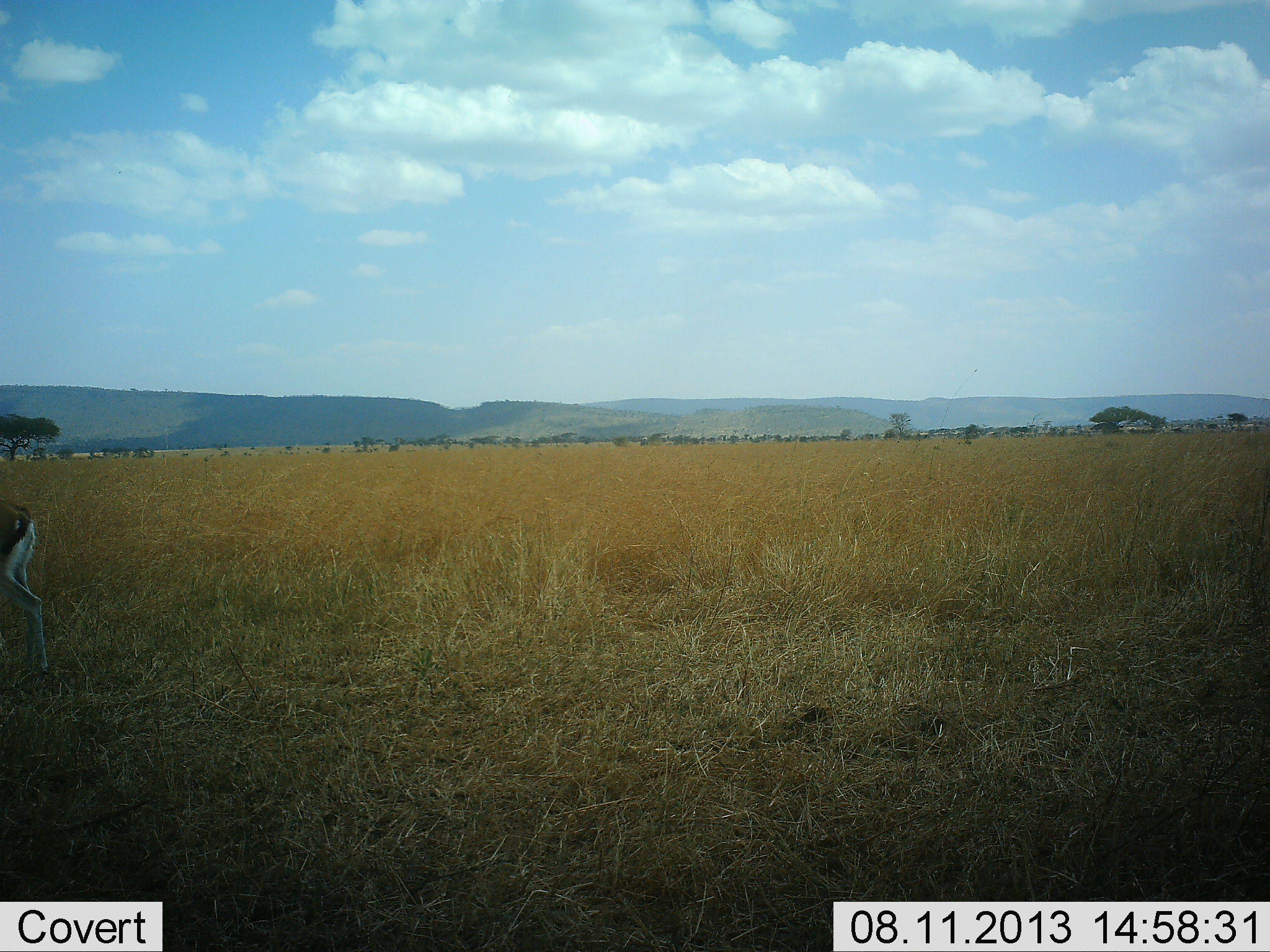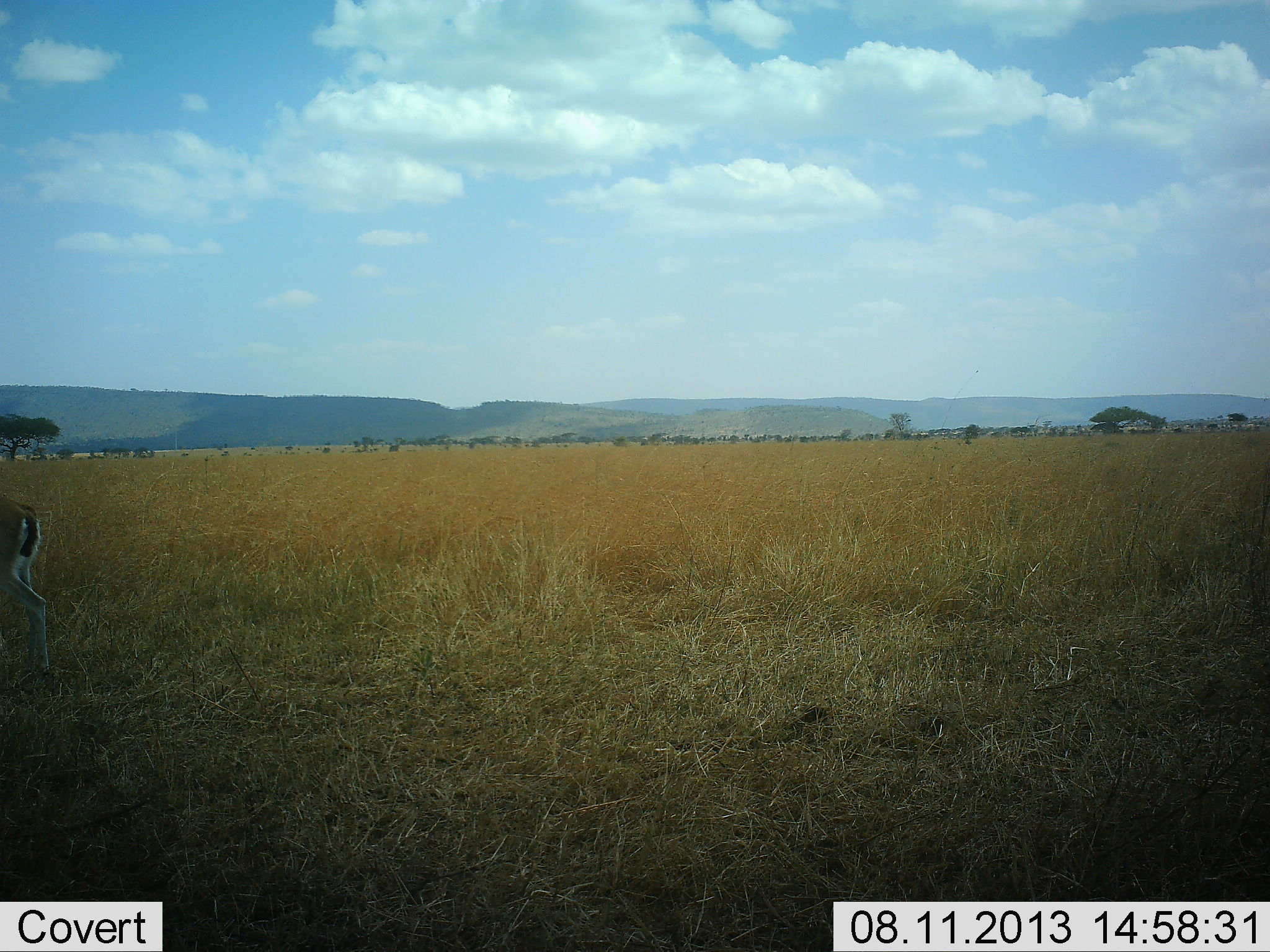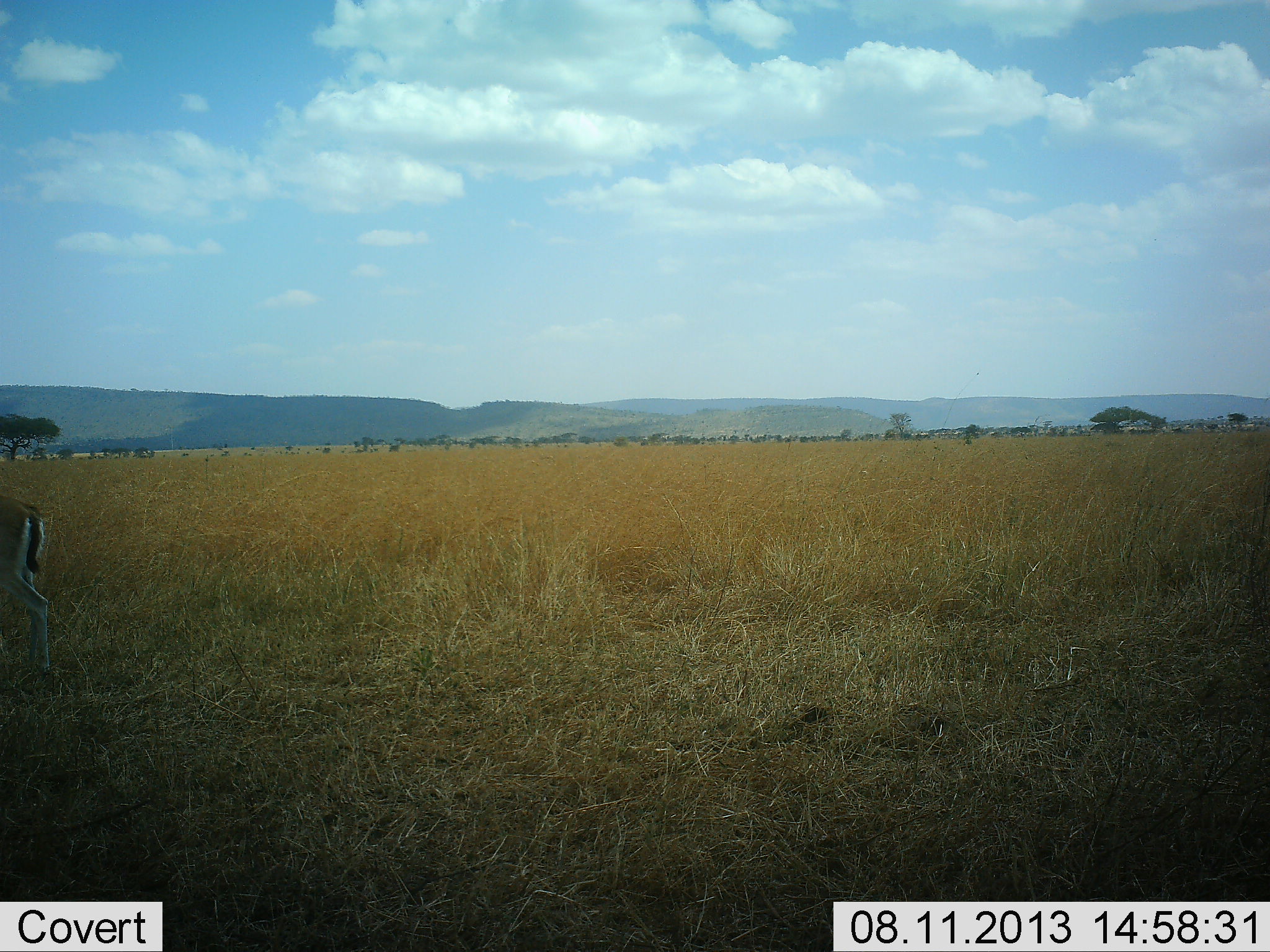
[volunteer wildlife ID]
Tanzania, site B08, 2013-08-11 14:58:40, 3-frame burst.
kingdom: Animalia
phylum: Chordata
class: Mammalia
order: Artiodactyla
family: Bovidae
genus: Eudorcas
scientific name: Eudorcas thomsonii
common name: thomson's gazelle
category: gazellethomsons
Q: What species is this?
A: Gazellethomsons (thomson's gazelle) (Eudorcas thomsonii).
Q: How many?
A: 1.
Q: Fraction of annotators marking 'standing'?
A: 100%.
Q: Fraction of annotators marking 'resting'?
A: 0%.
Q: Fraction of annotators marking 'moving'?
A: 0%.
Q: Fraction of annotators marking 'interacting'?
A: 0%.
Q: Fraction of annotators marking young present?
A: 0%.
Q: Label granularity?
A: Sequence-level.